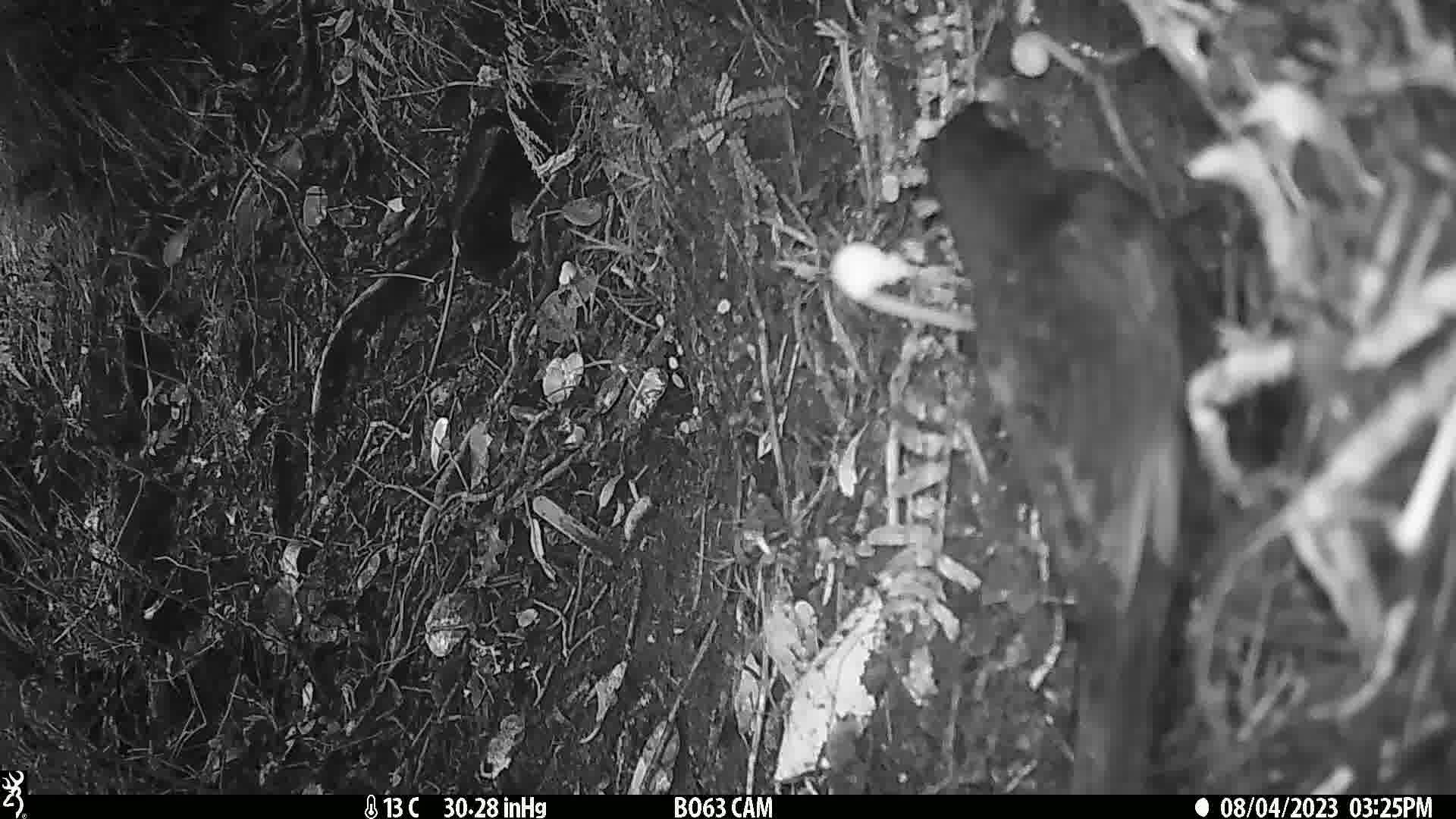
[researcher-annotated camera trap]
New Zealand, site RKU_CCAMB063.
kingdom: Animalia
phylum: Chordata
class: Aves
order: Passeriformes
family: Turdidae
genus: Turdus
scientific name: Turdus merula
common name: eurasian blackbird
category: blackbird